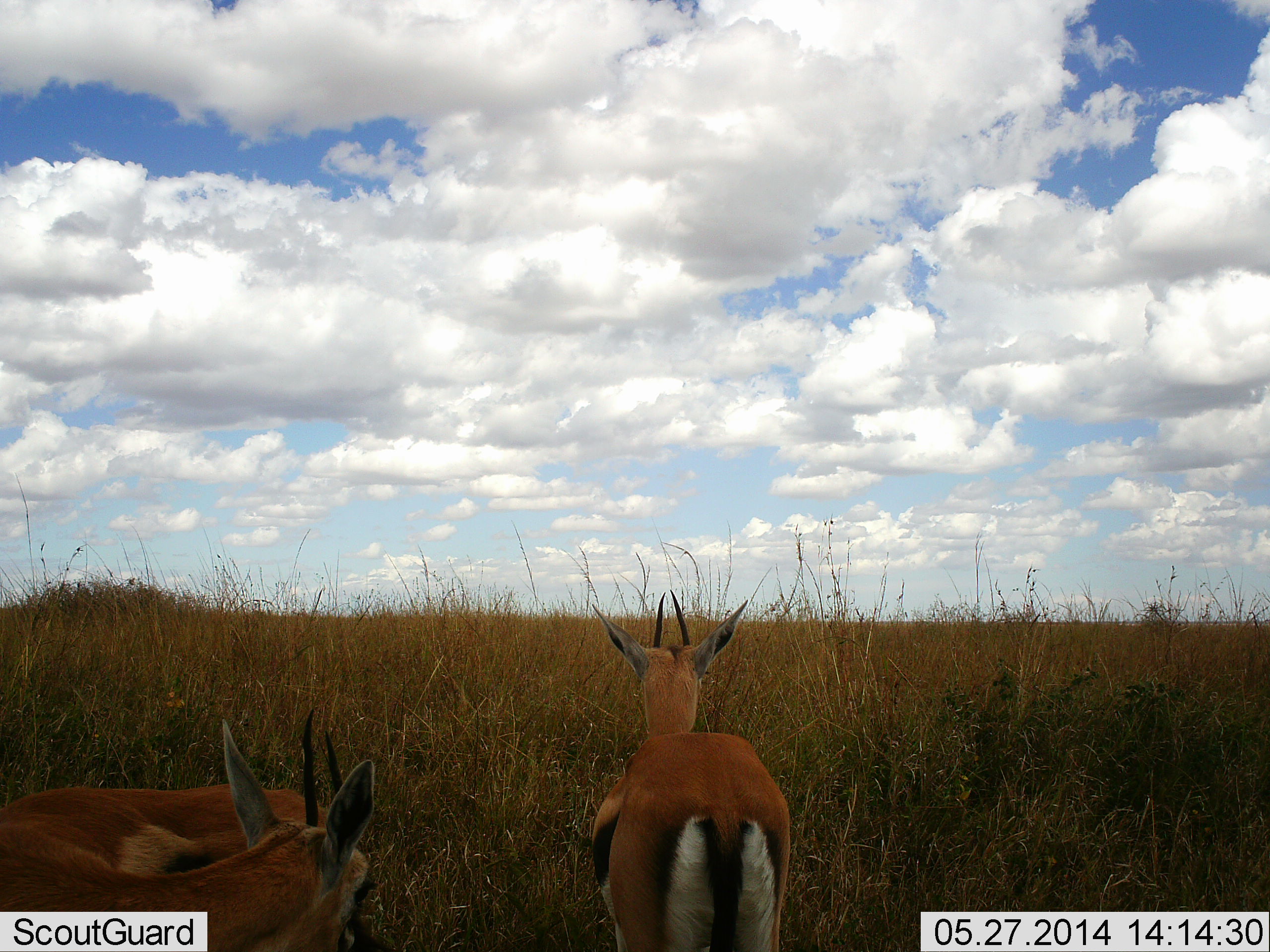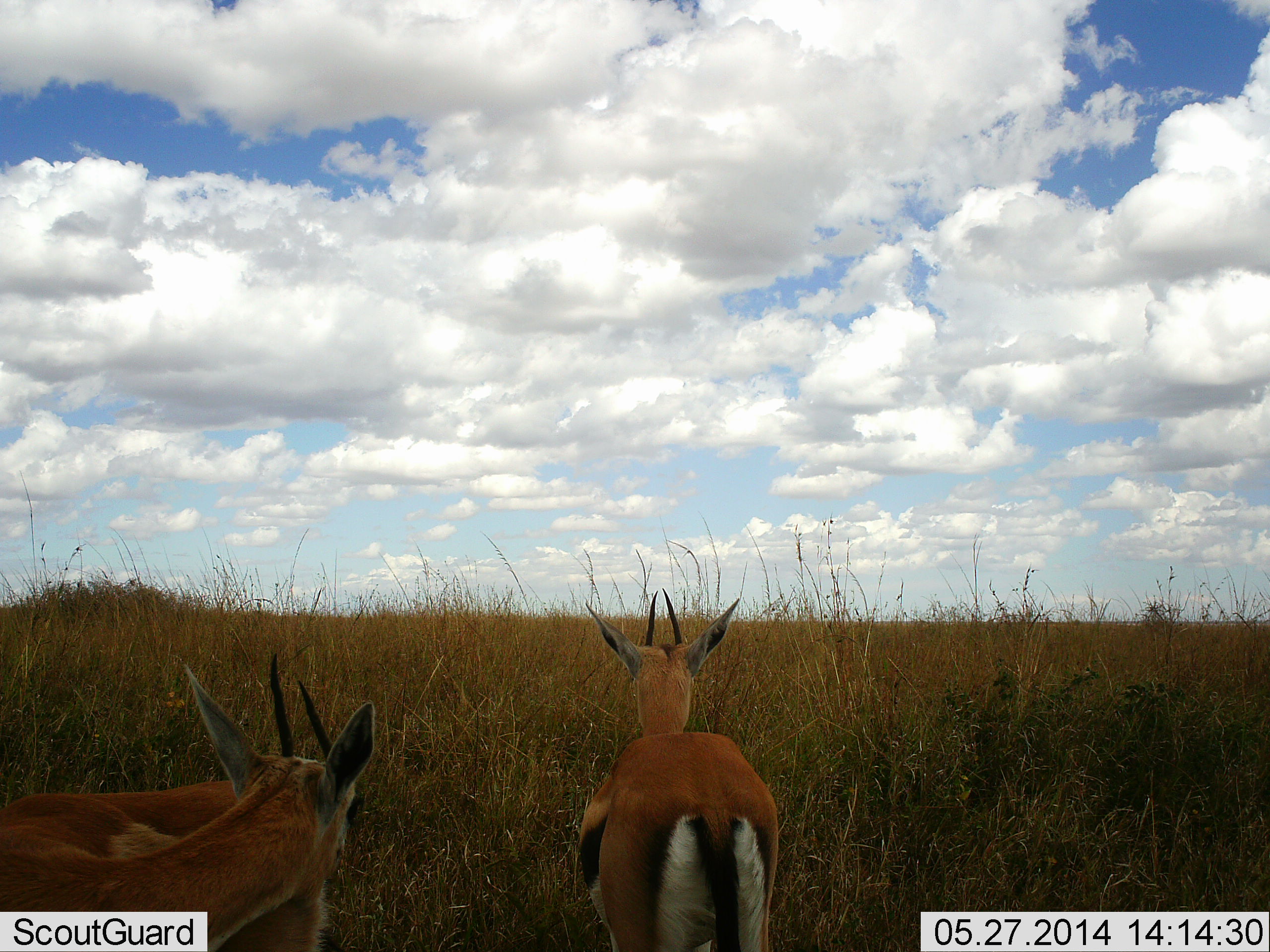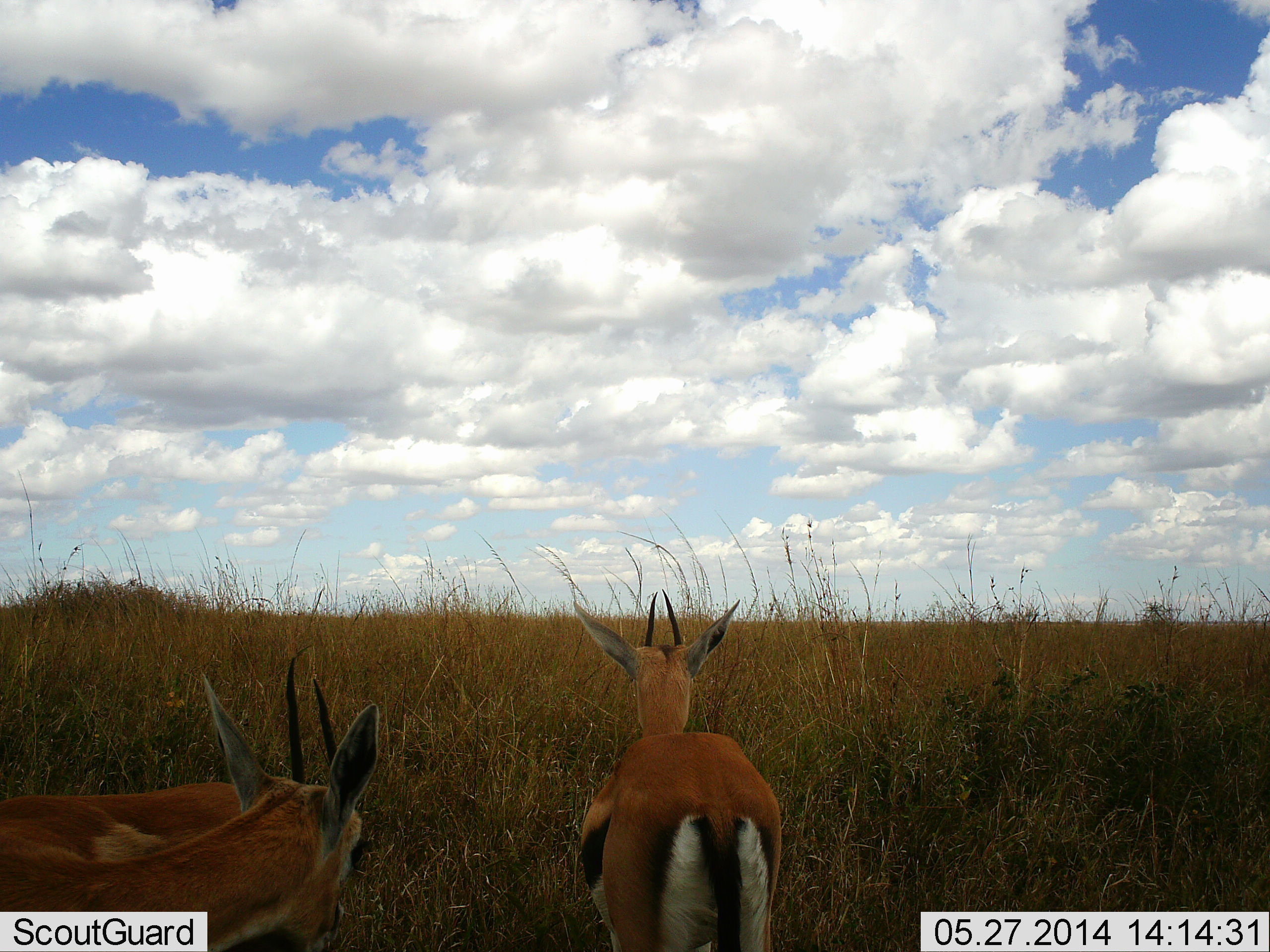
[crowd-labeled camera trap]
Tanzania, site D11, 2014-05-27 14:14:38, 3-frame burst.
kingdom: Animalia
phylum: Chordata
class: Mammalia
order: Artiodactyla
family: Bovidae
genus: Eudorcas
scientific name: Eudorcas thomsonii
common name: thomson's gazelle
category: gazellethomsons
Gazellethomsons (thomson's gazelle) (Eudorcas thomsonii), count 3. Behavior (volunteer vote fractions): standing 84%, resting 6%, moving 9%, interacting 3%. Young present (vote fraction): 0%. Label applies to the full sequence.